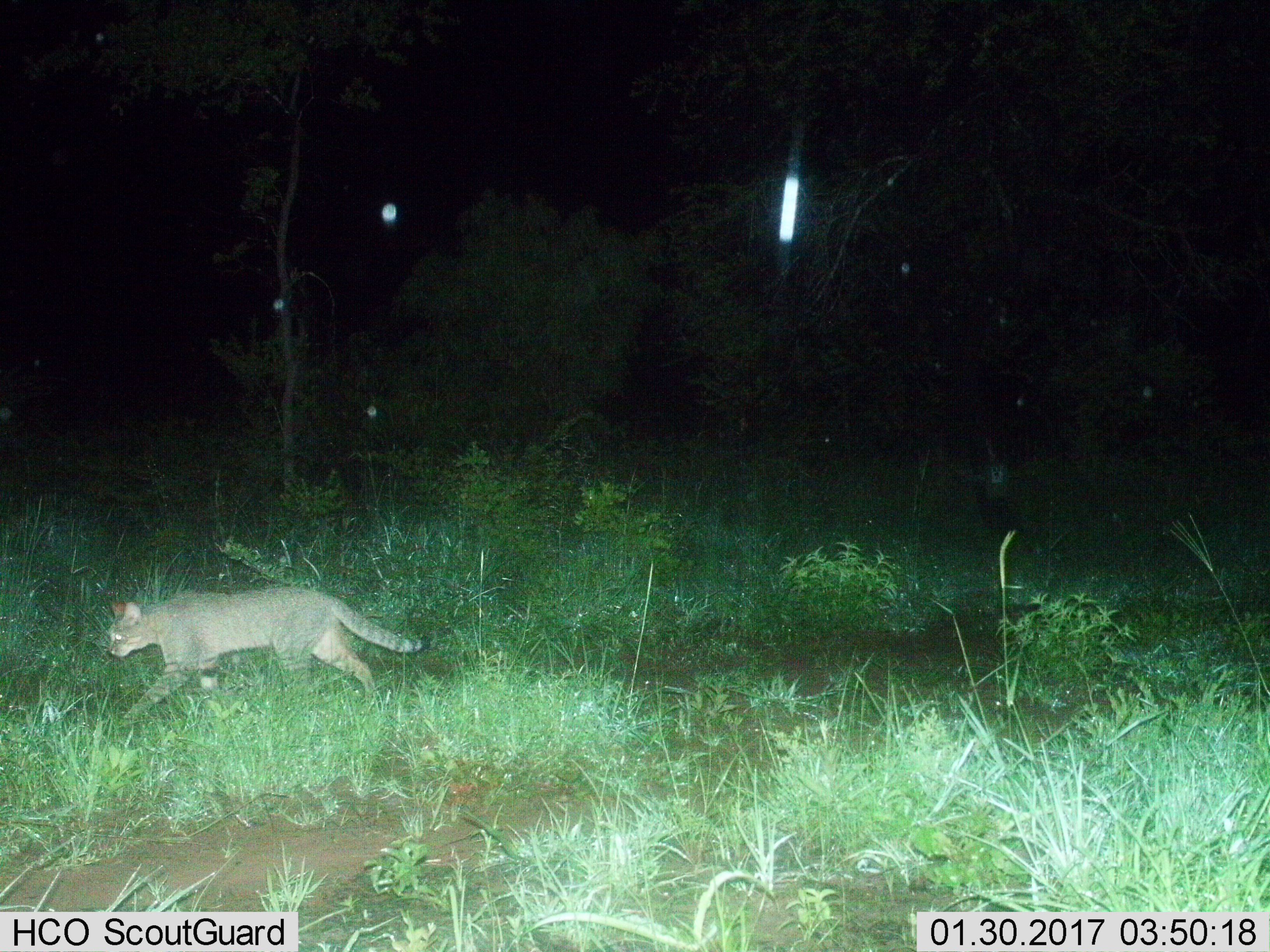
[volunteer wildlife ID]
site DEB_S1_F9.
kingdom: Animalia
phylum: Chordata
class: Mammalia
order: Carnivora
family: Felidae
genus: Felis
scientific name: Felis lybica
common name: african wild cat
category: africanwildcat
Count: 1.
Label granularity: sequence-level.